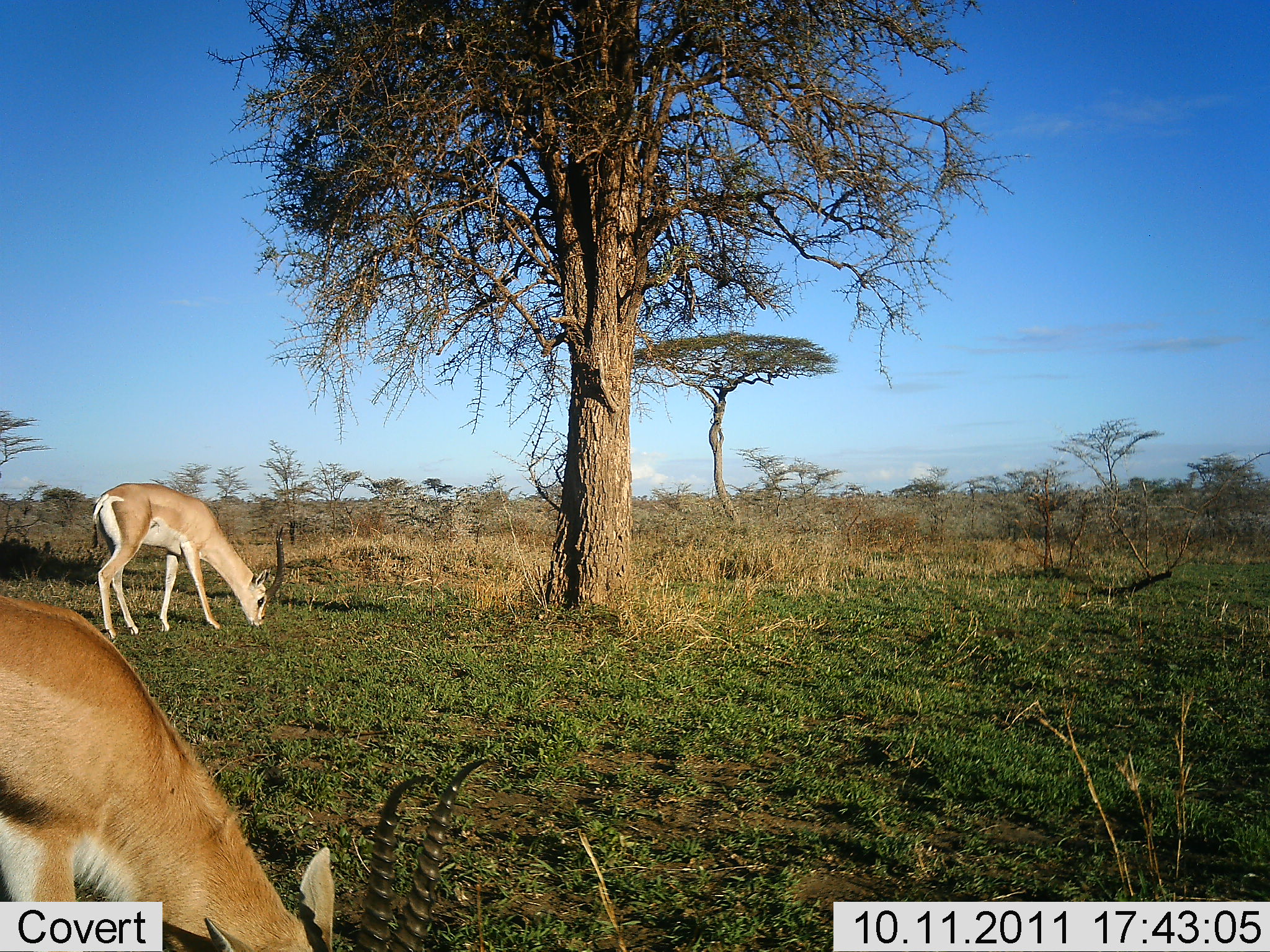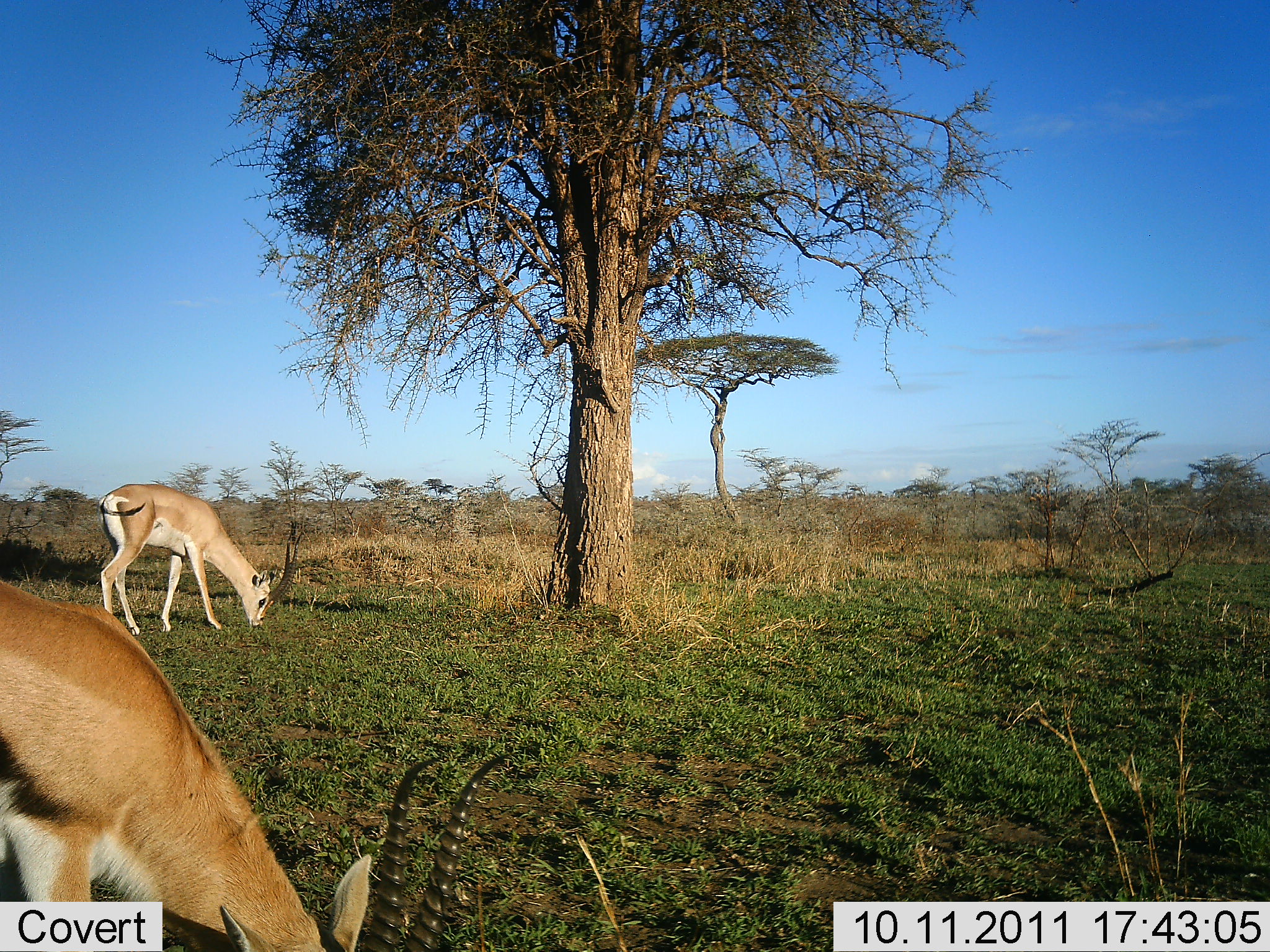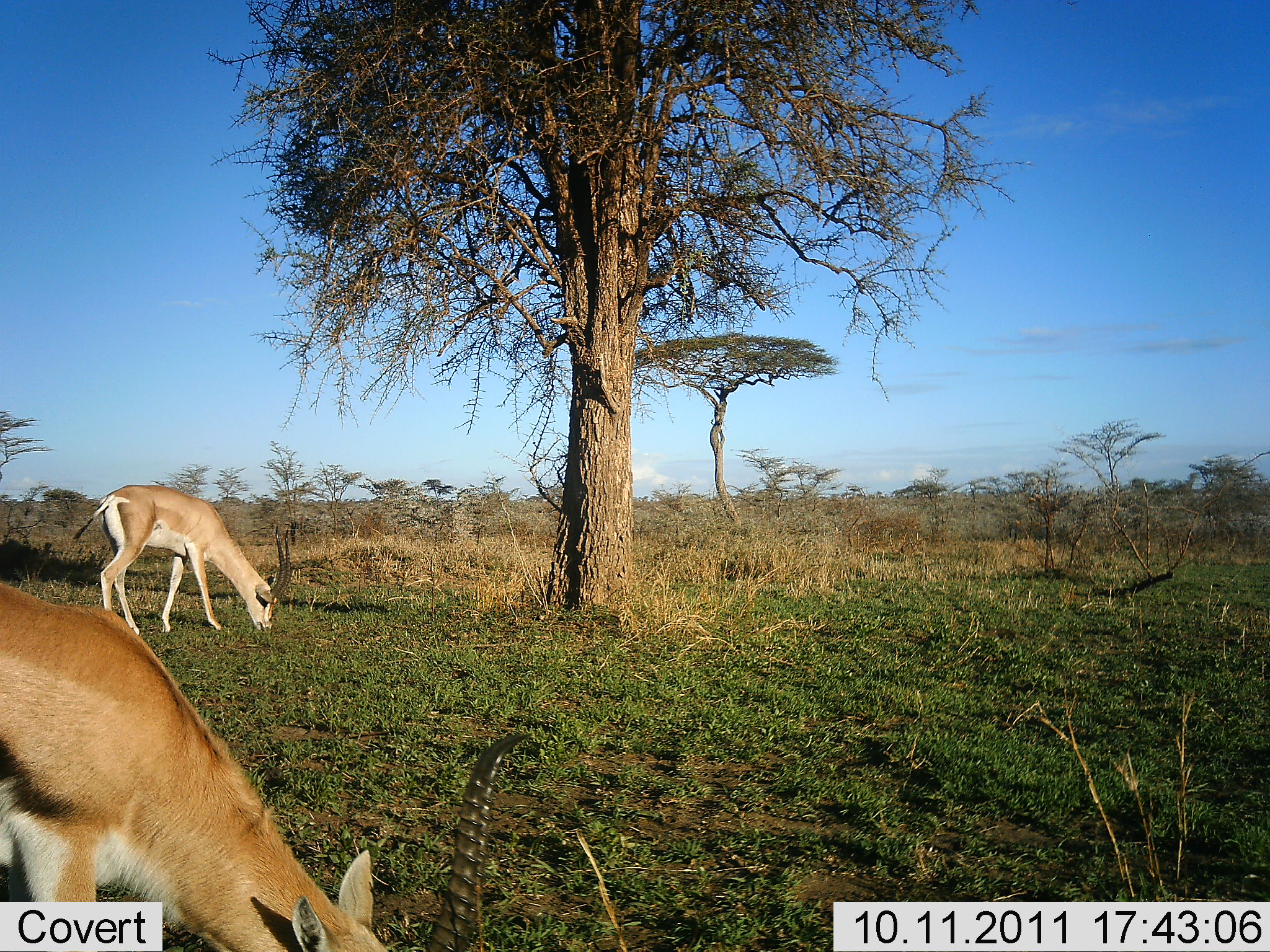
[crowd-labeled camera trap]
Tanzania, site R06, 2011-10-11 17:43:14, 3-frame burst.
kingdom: Animalia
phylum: Chordata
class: Mammalia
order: Artiodactyla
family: Bovidae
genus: Nanger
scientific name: Nanger granti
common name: grant's gazelle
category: gazellegrants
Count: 2.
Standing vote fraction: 7%.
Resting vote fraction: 0%.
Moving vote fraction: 0%.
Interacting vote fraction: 0%.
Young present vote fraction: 0%.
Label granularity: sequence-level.